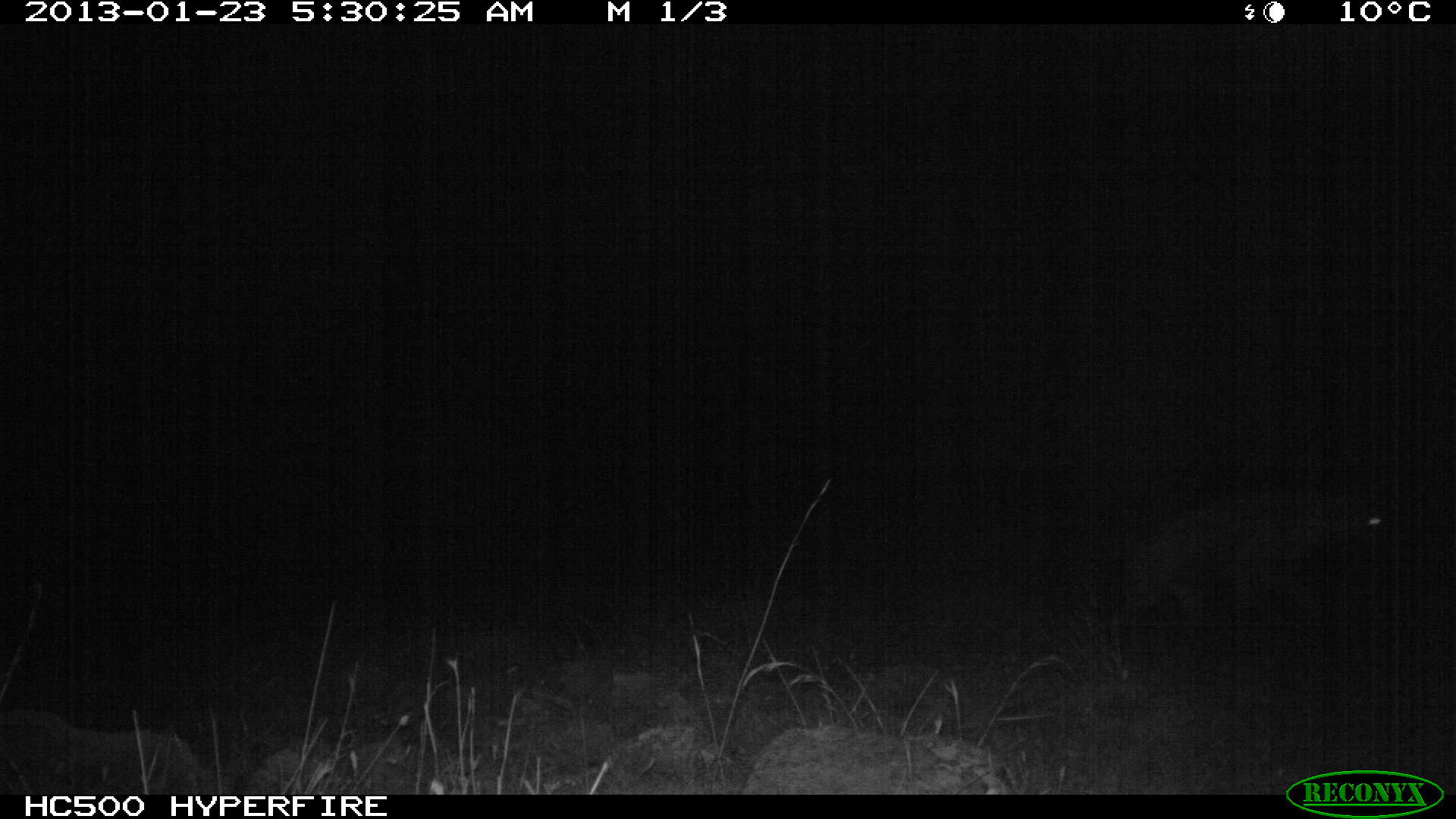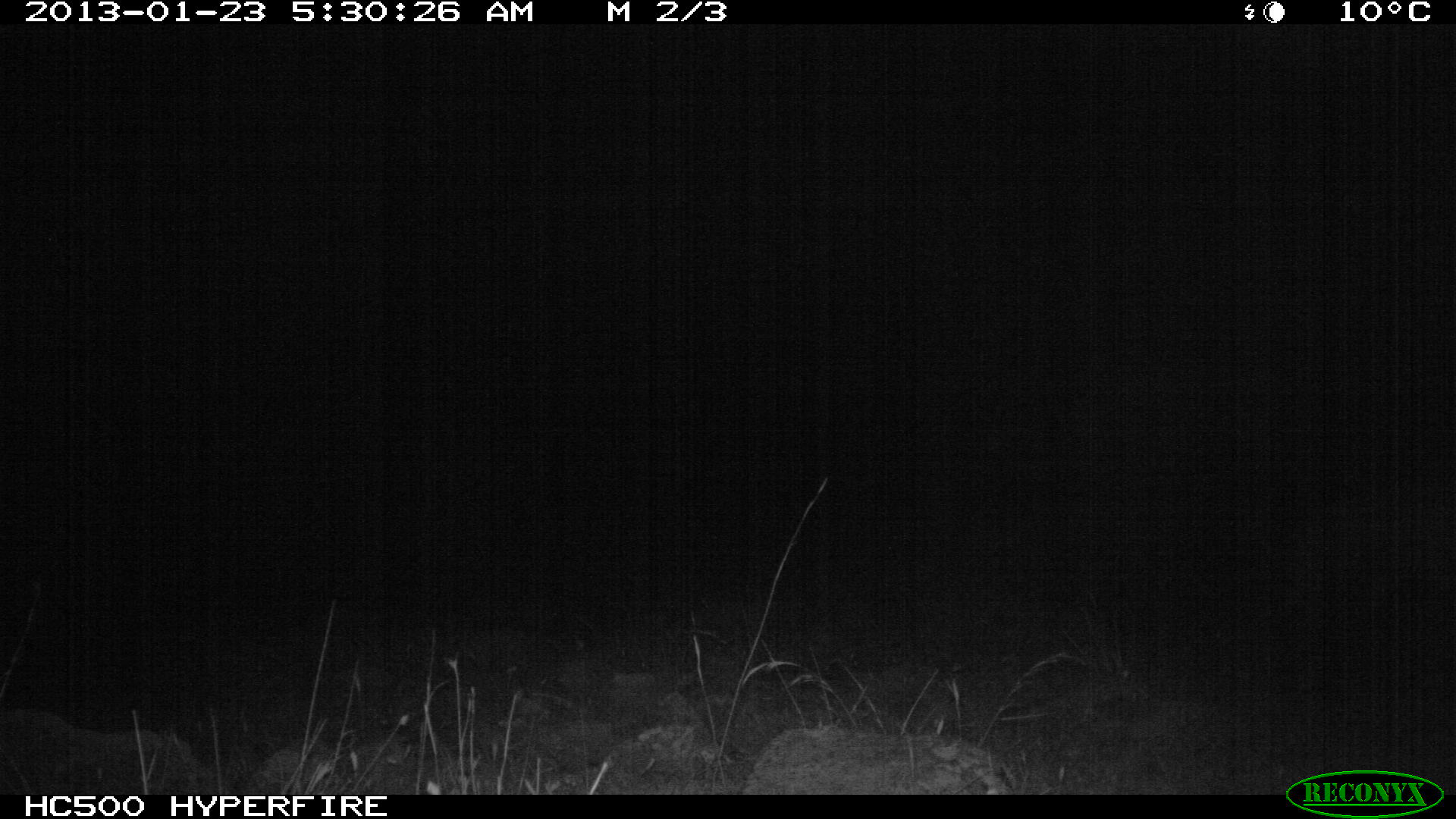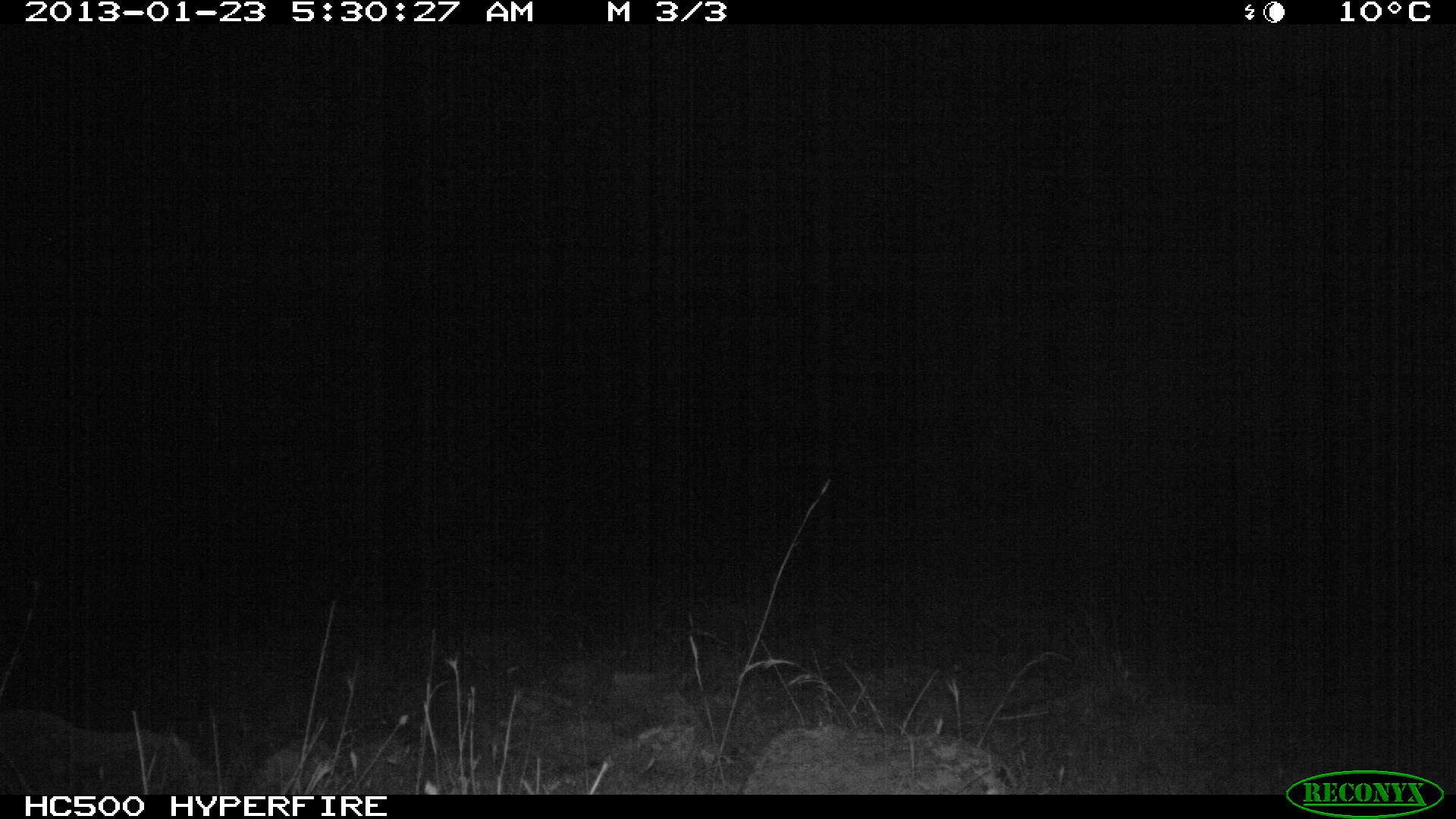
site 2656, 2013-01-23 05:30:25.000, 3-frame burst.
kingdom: Animalia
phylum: Chordata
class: Mammalia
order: Carnivora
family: Hyaenidae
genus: Crocuta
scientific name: Crocuta crocuta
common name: spotted hyena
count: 1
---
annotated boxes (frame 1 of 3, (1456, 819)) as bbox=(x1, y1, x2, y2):
crocuta crocuta: bbox=(1120, 490, 1405, 644)